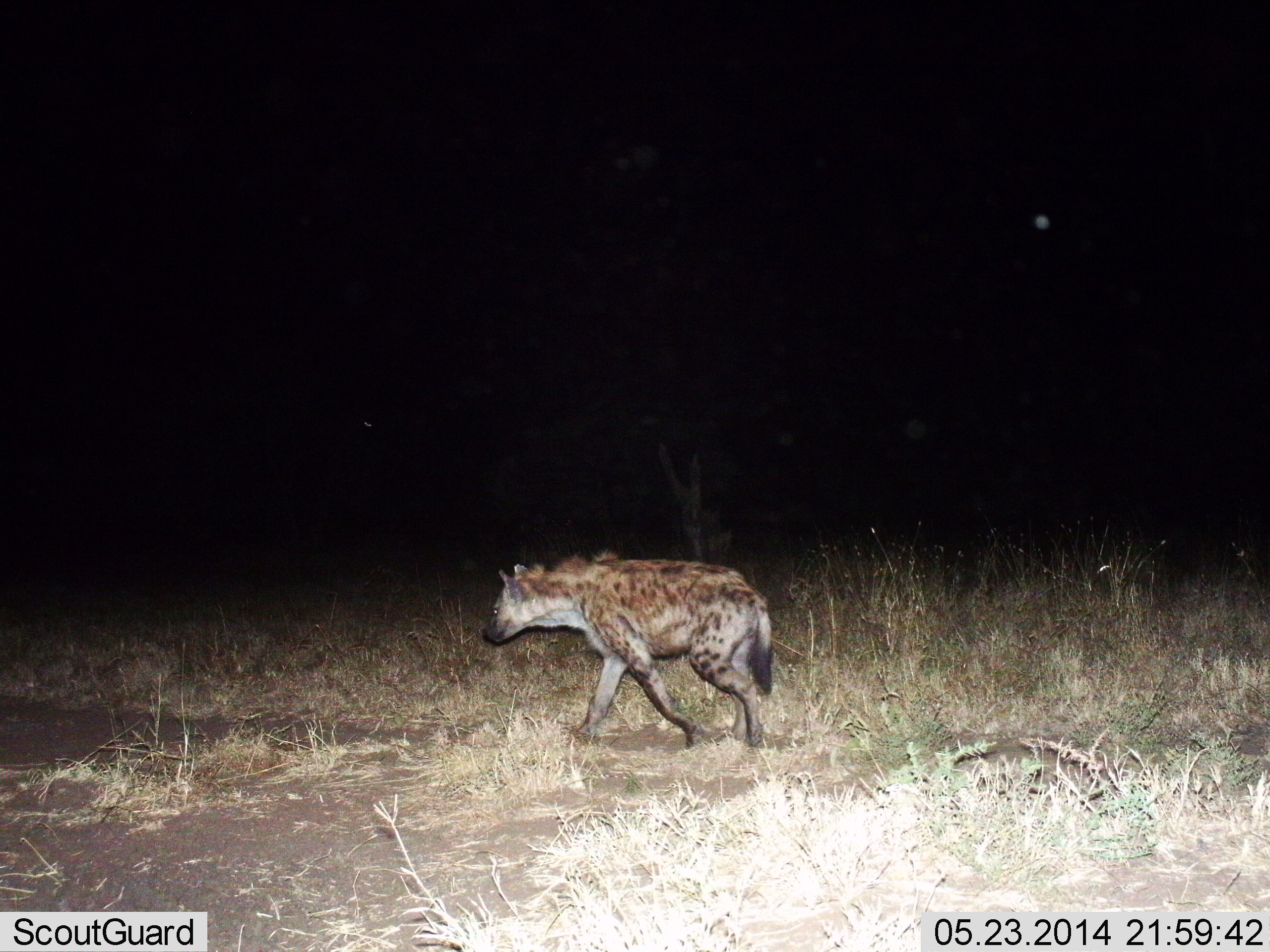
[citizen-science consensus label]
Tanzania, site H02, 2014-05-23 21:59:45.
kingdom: Animalia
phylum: Chordata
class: Mammalia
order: Carnivora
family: Hyaenidae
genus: Crocuta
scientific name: Crocuta crocuta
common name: spotted hyena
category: hyenaspotted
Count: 1.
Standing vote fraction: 0%.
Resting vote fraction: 0%.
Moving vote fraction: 100%.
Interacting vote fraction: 0%.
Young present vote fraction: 0%.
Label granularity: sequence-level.